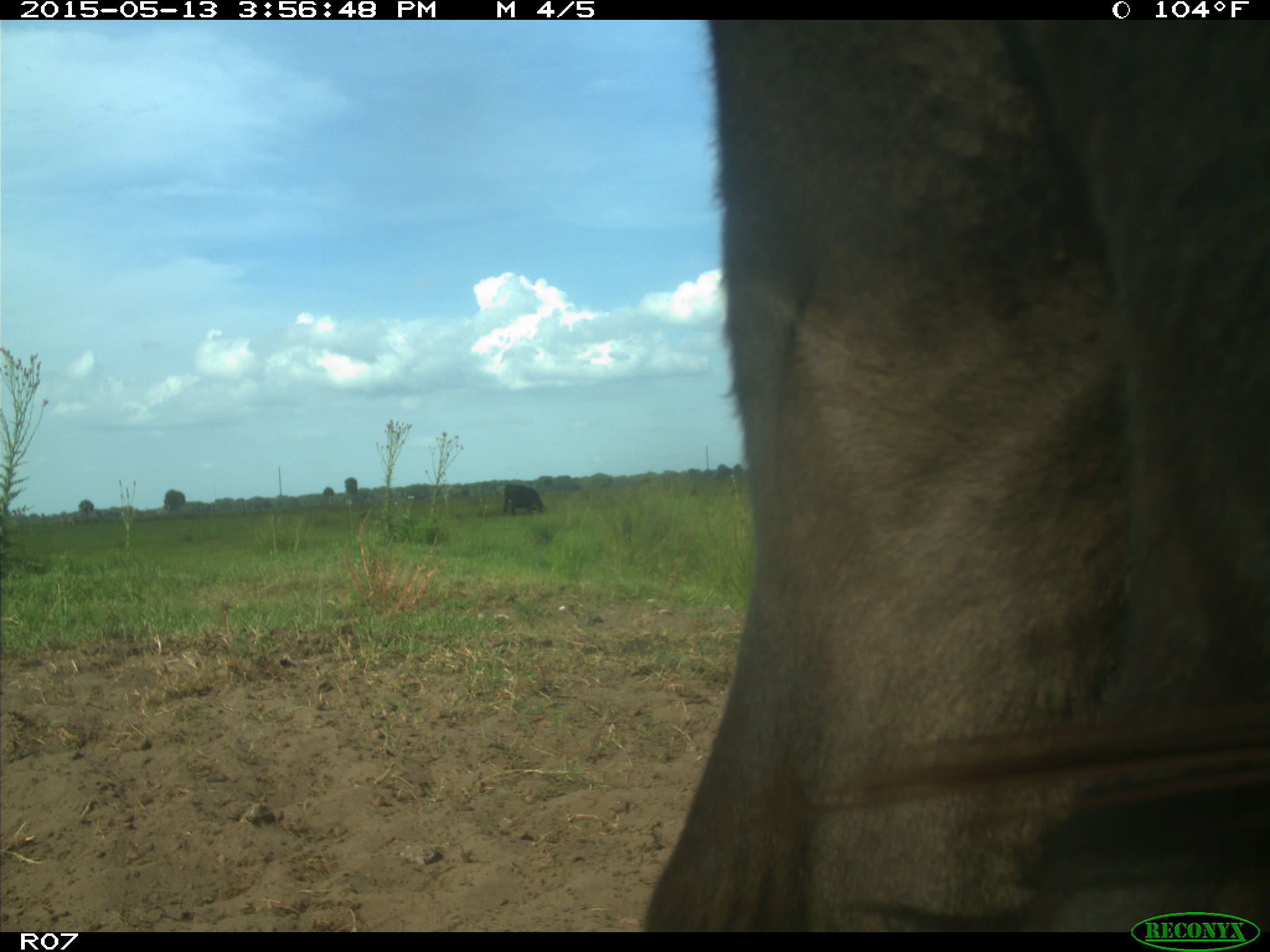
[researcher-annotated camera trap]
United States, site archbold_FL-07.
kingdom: Animalia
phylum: Chordata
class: Mammalia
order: Artiodactyla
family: Bovidae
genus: Bos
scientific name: Bos taurus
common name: domestic cow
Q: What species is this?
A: Bos taurus (domestic cow).